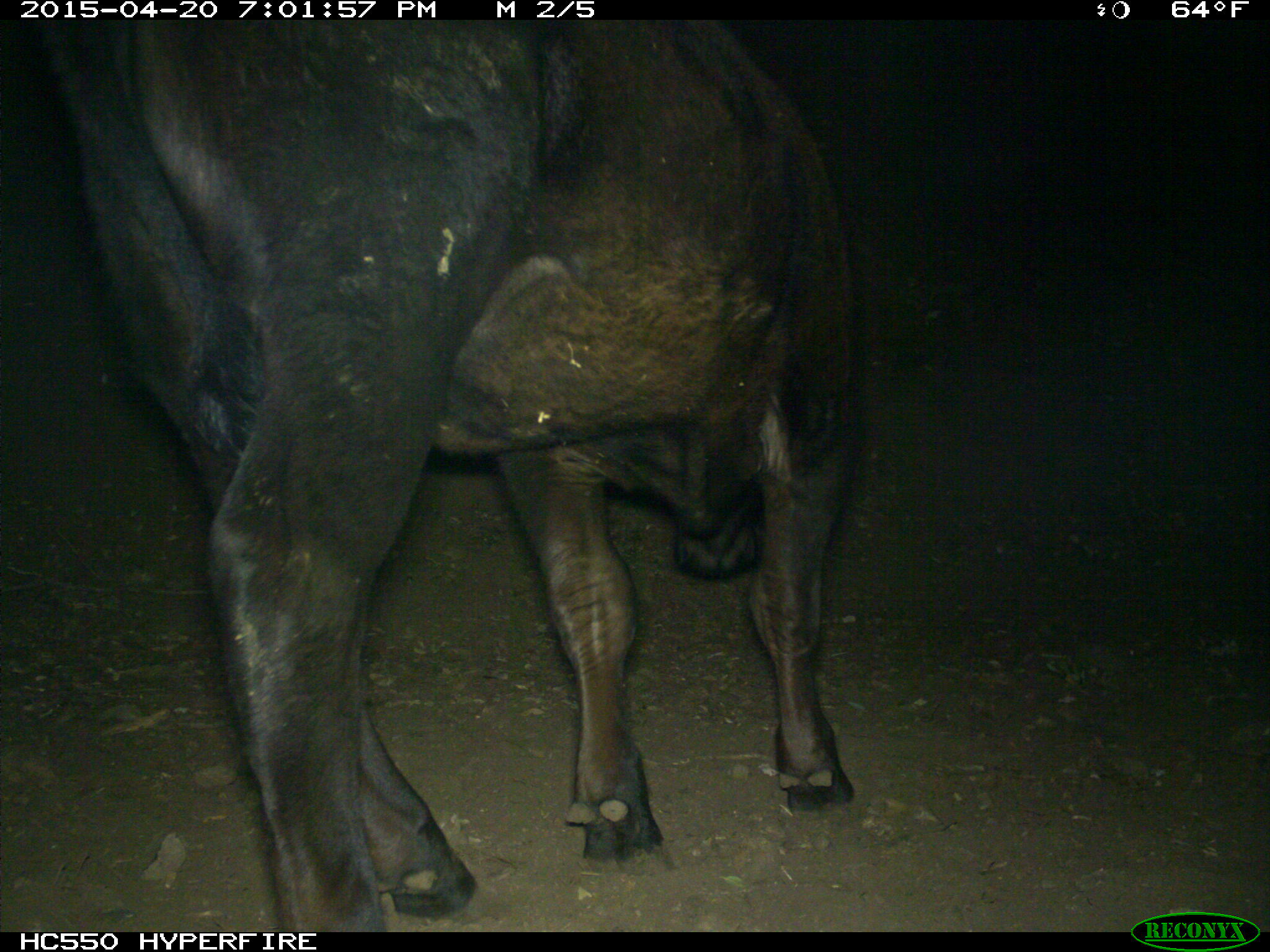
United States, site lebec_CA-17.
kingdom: Animalia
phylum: Chordata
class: Mammalia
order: Artiodactyla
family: Bovidae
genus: Bos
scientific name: Bos taurus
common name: domestic cow